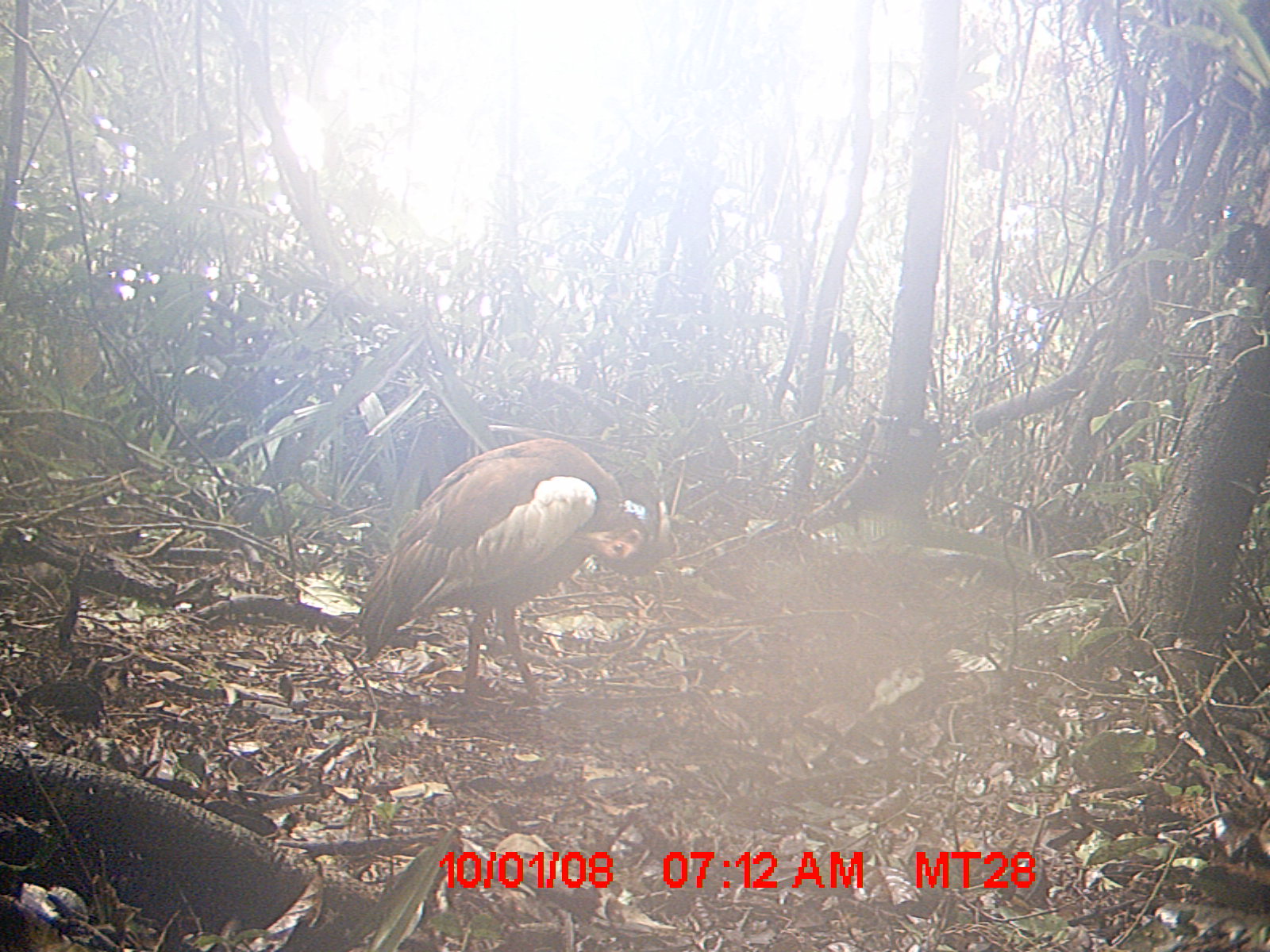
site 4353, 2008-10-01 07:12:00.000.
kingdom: Animalia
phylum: Chordata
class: Aves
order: Cuculiformes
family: Cuculidae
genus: Coua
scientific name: Coua serriana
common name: red-breasted coua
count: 1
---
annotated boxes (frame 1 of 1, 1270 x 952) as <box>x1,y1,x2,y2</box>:
coua serriana: <box>359,435,650,704</box>